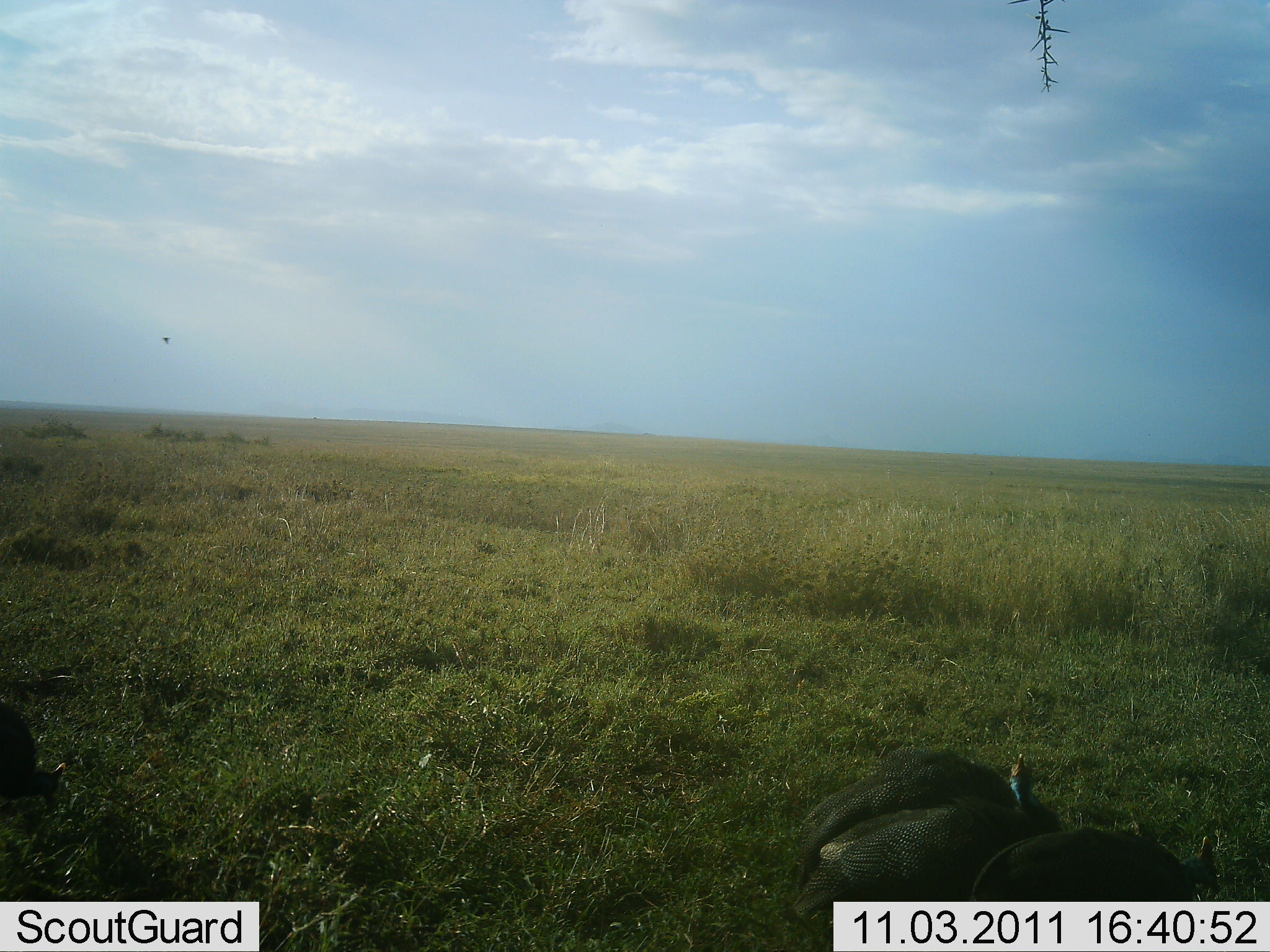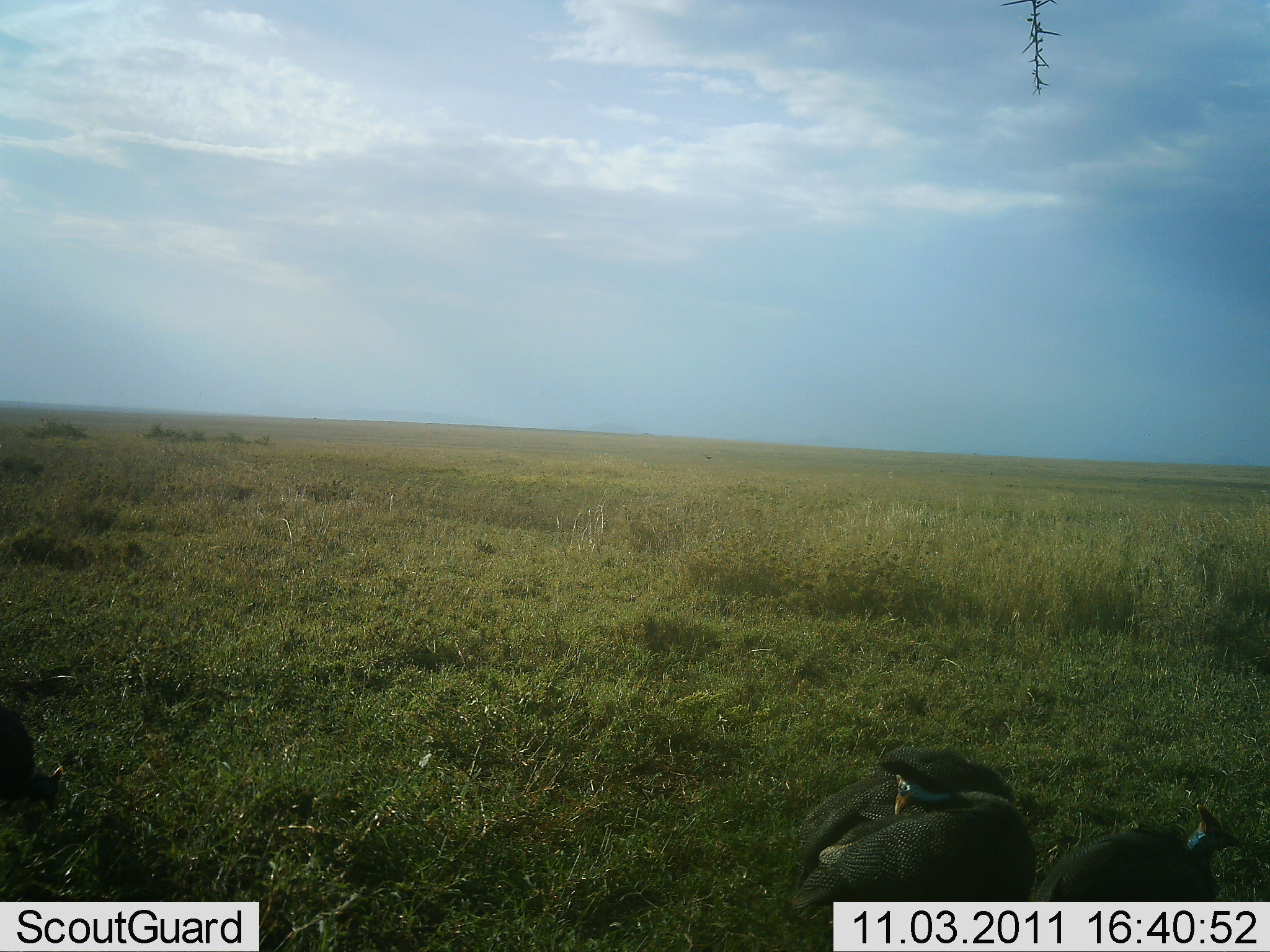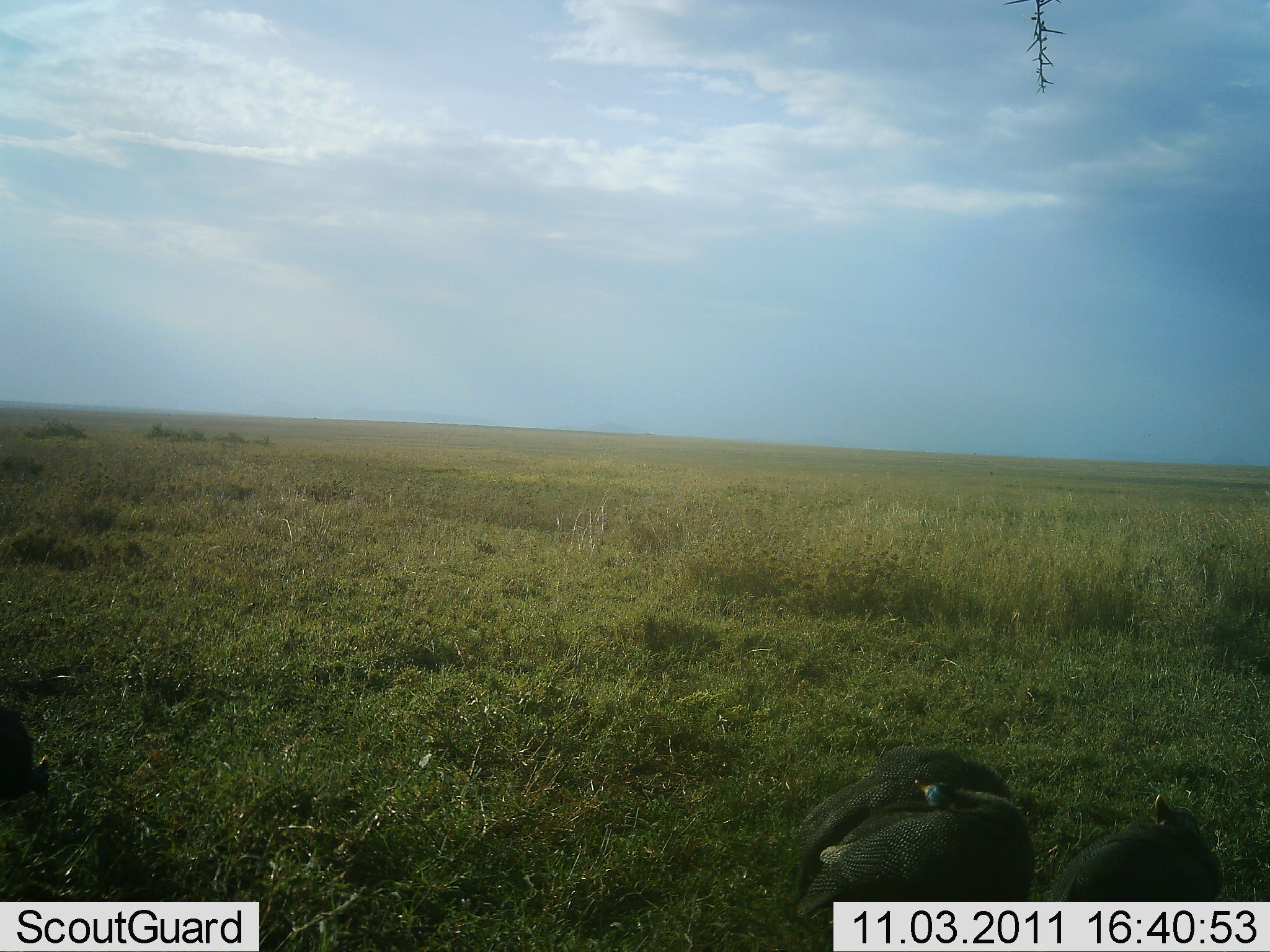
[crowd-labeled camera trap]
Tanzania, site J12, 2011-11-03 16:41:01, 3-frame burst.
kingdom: Animalia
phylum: Chordata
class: Aves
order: Galliformes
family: Numididae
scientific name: Numididae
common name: guinea fowl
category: guineafowl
Guineafowl (guinea fowl) (Numididae), count 4. Behavior (volunteer vote fractions): standing 55%, resting 9%, moving 27%, interacting 0%. Young present (vote fraction): 0%. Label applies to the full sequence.